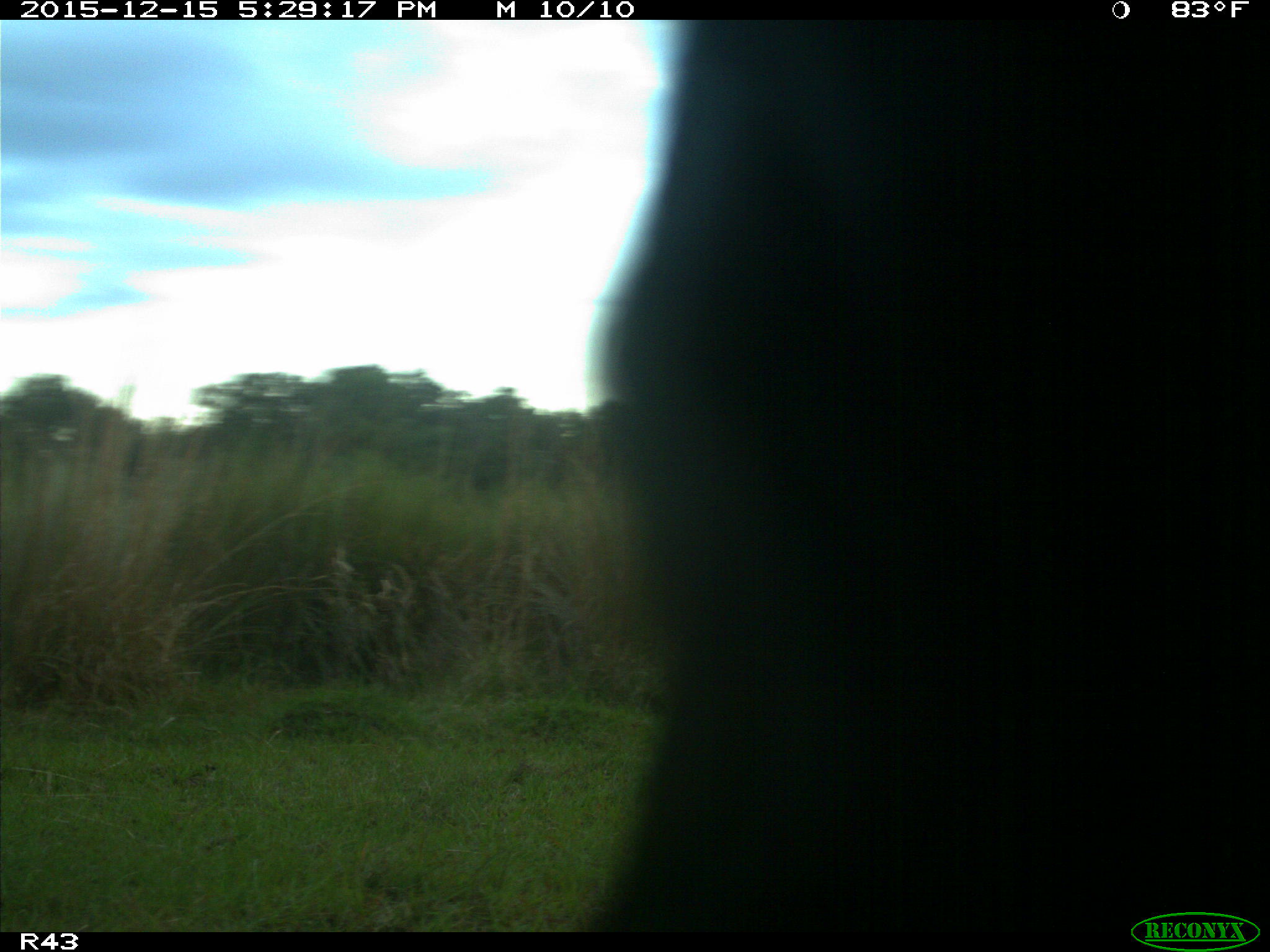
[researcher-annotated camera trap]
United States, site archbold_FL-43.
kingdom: Animalia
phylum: Chordata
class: Mammalia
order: Artiodactyla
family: Bovidae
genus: Bos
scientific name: Bos taurus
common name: domestic cow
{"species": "Bos taurus (domestic cow)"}